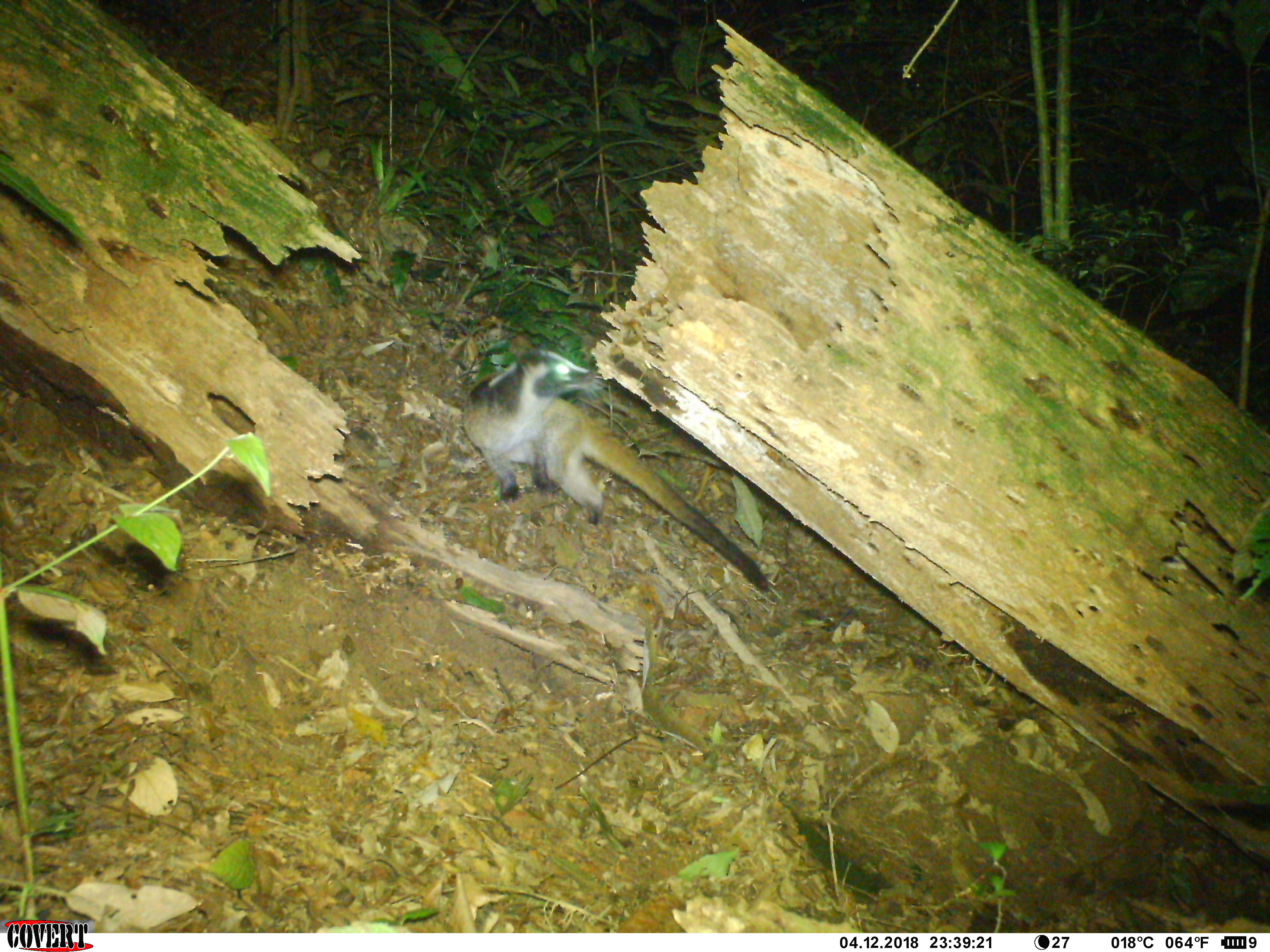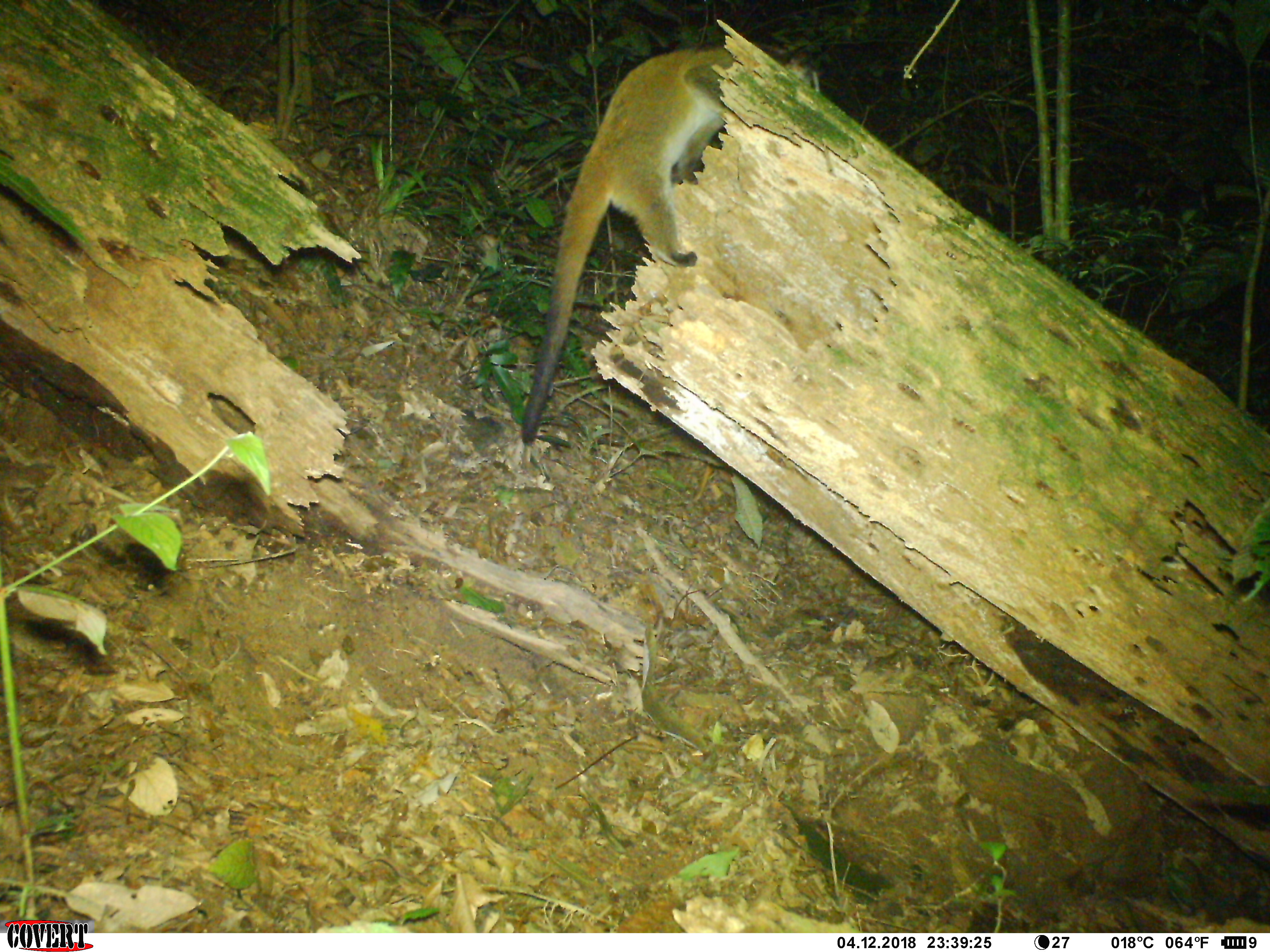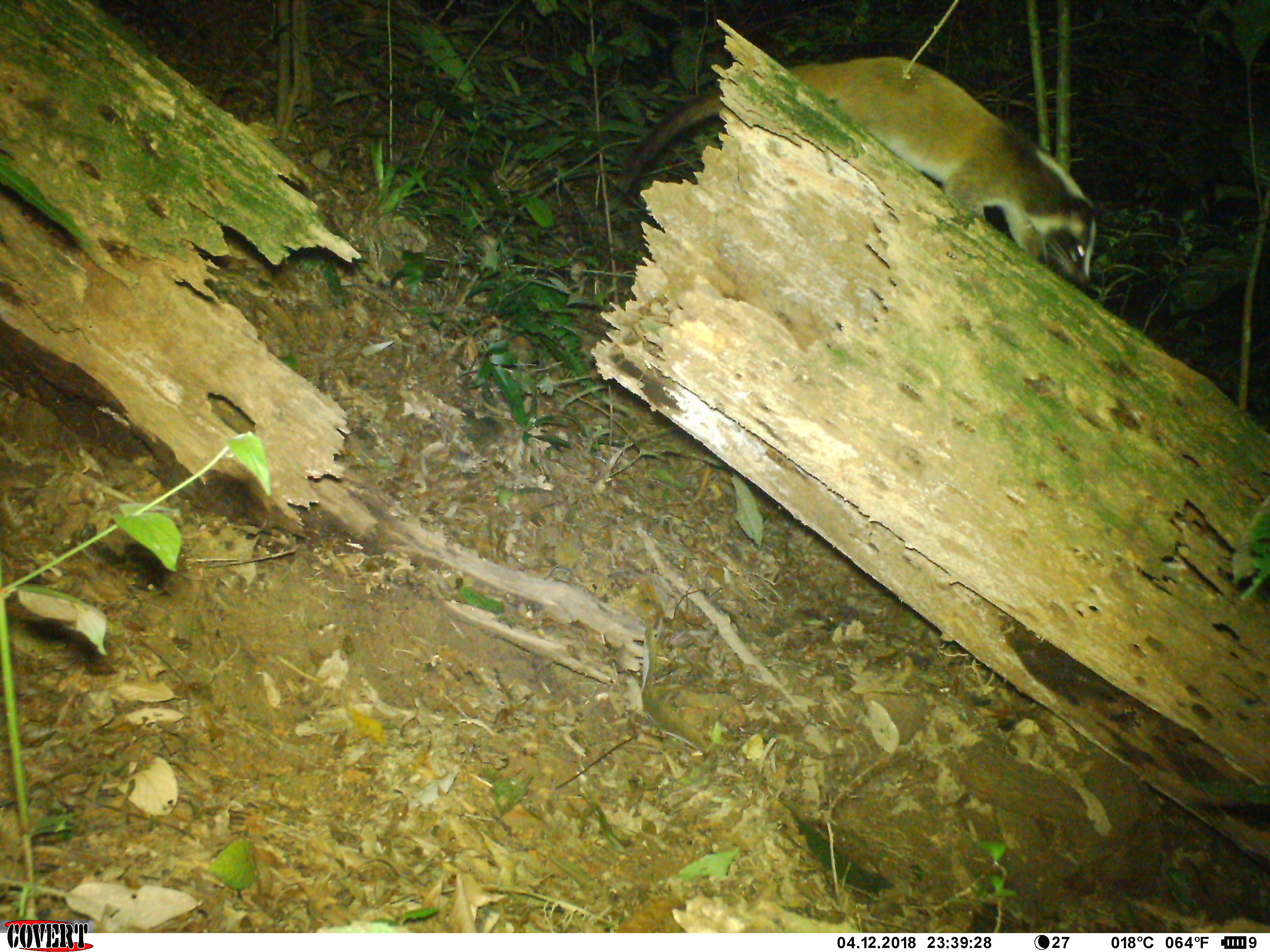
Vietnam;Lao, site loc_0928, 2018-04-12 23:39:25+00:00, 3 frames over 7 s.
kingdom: Animalia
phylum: Chordata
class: Mammalia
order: Carnivora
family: Viverridae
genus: Paguma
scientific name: Paguma larvata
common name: masked palm civet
Masked palm civet (Paguma larvata). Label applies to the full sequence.